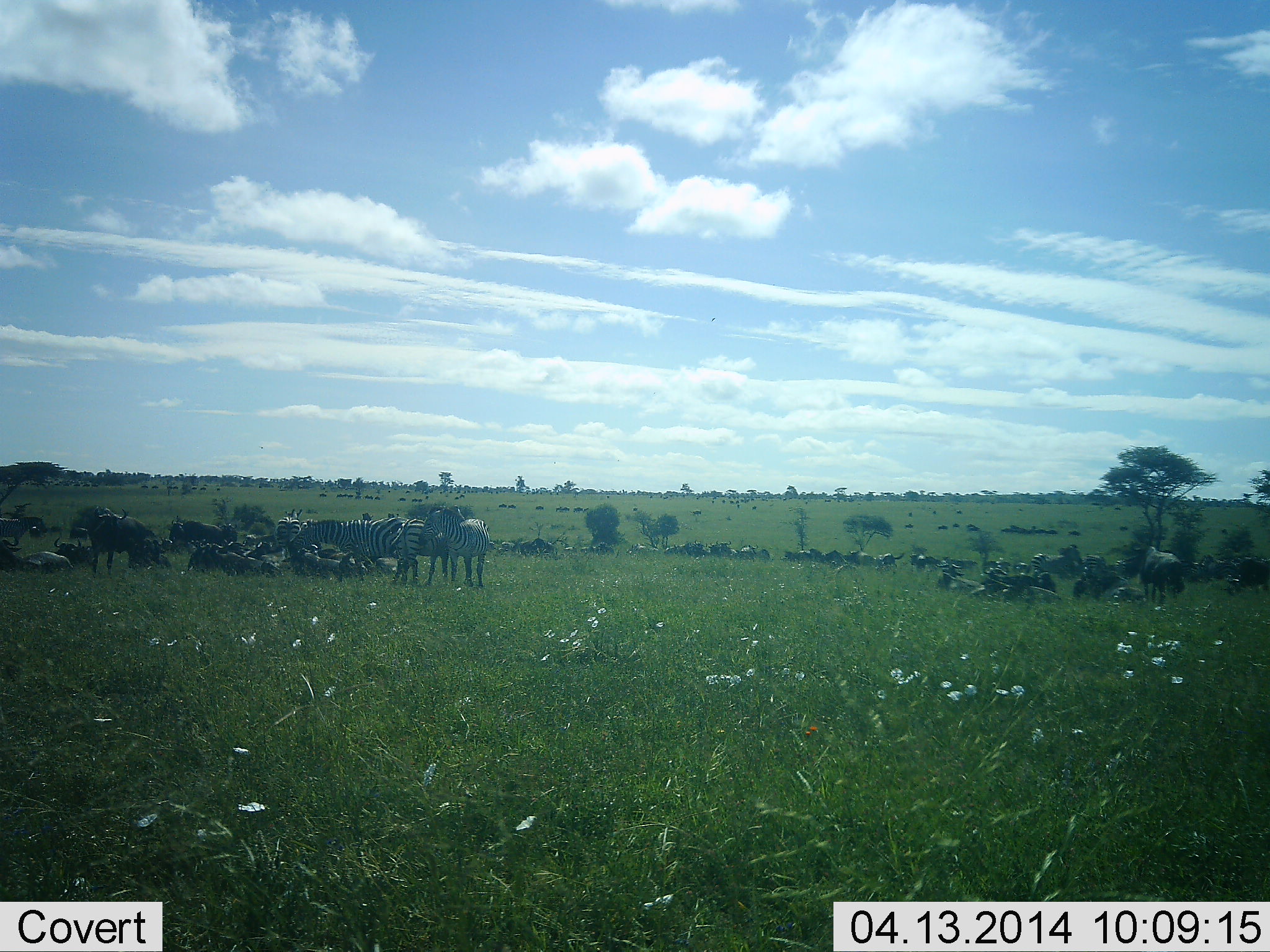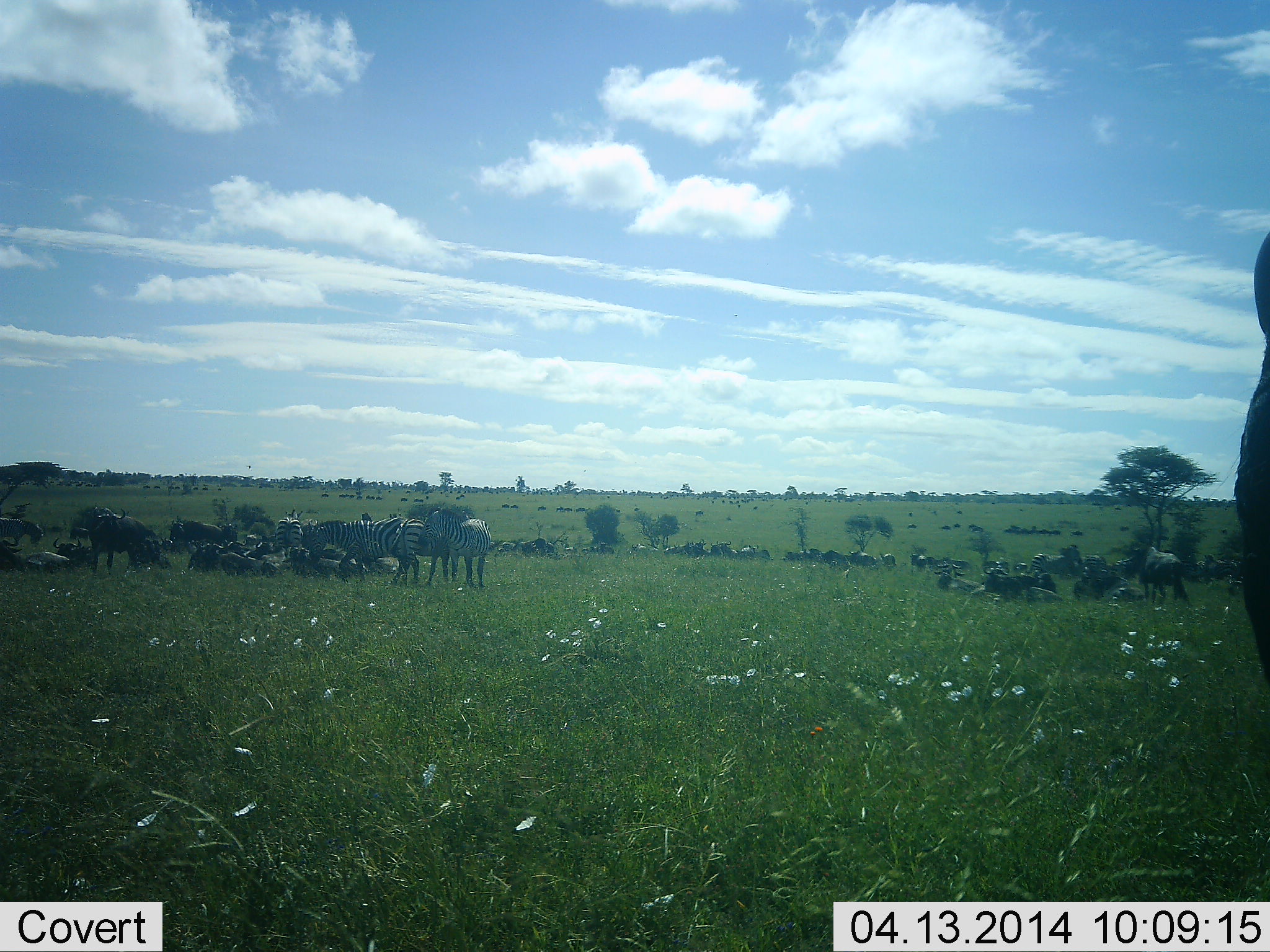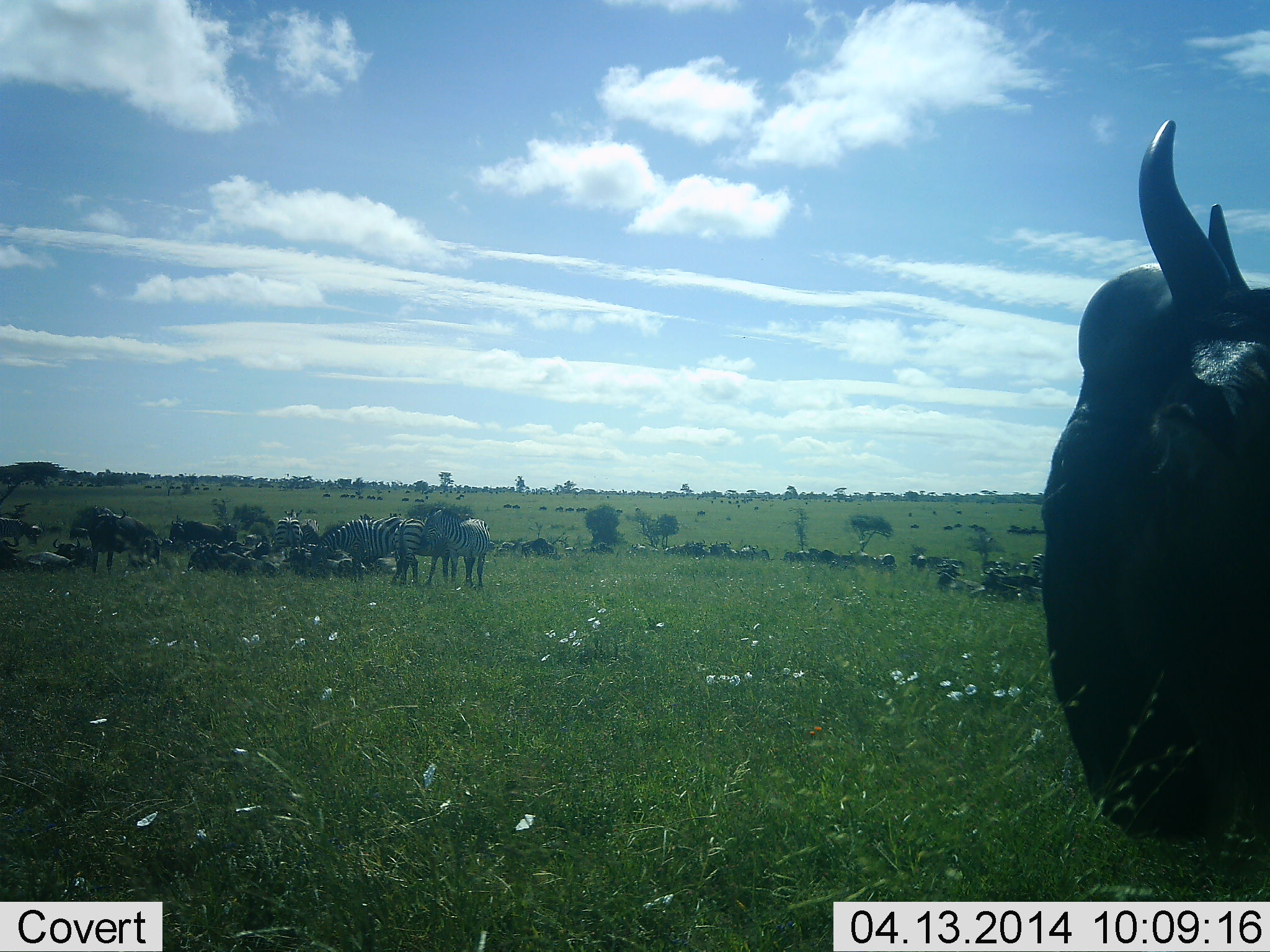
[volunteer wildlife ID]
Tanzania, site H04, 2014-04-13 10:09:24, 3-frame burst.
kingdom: Animalia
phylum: Chordata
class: Mammalia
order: Artiodactyla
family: Bovidae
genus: Connochaetes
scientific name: Connochaetes taurinus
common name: blue wildebeest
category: wildebeest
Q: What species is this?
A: Wildebeest (blue wildebeest) (Connochaetes taurinus).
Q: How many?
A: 51+.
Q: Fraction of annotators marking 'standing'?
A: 60%.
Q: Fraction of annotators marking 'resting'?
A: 80%.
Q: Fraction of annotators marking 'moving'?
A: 70%.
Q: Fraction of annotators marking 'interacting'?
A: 0%.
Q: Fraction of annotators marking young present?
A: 0%.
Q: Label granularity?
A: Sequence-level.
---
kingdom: Animalia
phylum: Chordata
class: Mammalia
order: Perissodactyla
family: Equidae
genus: Equus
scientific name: Equus quagga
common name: plains zebra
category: zebra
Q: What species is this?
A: Zebra (plains zebra) (Equus quagga).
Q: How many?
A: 11-50.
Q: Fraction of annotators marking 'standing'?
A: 70%.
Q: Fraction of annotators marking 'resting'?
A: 30%.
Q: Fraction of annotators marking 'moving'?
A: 20%.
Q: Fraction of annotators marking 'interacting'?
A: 0%.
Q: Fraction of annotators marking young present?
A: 0%.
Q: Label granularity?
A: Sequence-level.